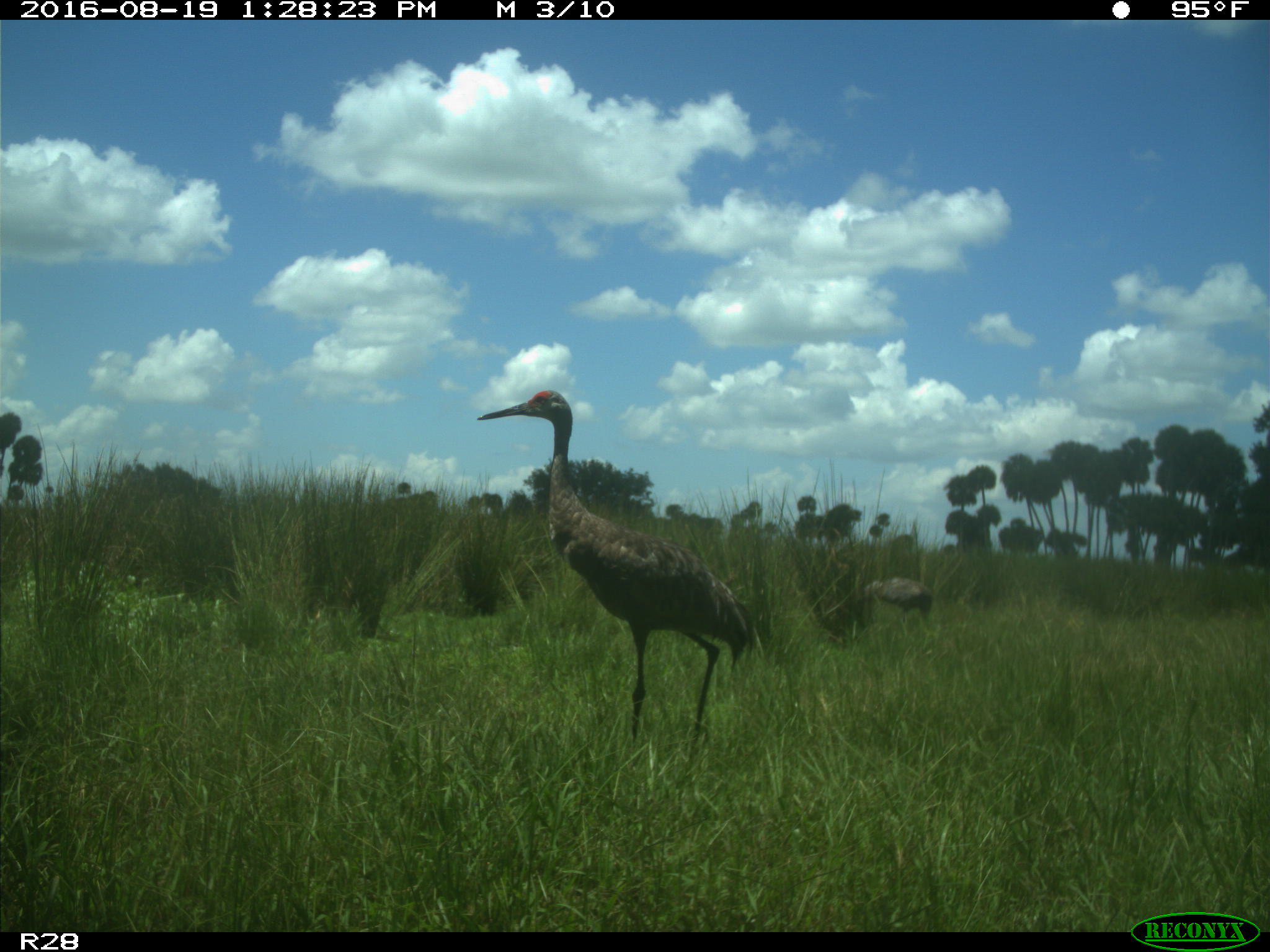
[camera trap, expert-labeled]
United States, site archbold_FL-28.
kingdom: Animalia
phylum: Chordata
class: Aves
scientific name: Aves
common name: birds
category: unidentified bird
Unidentified bird (birds) (Aves).